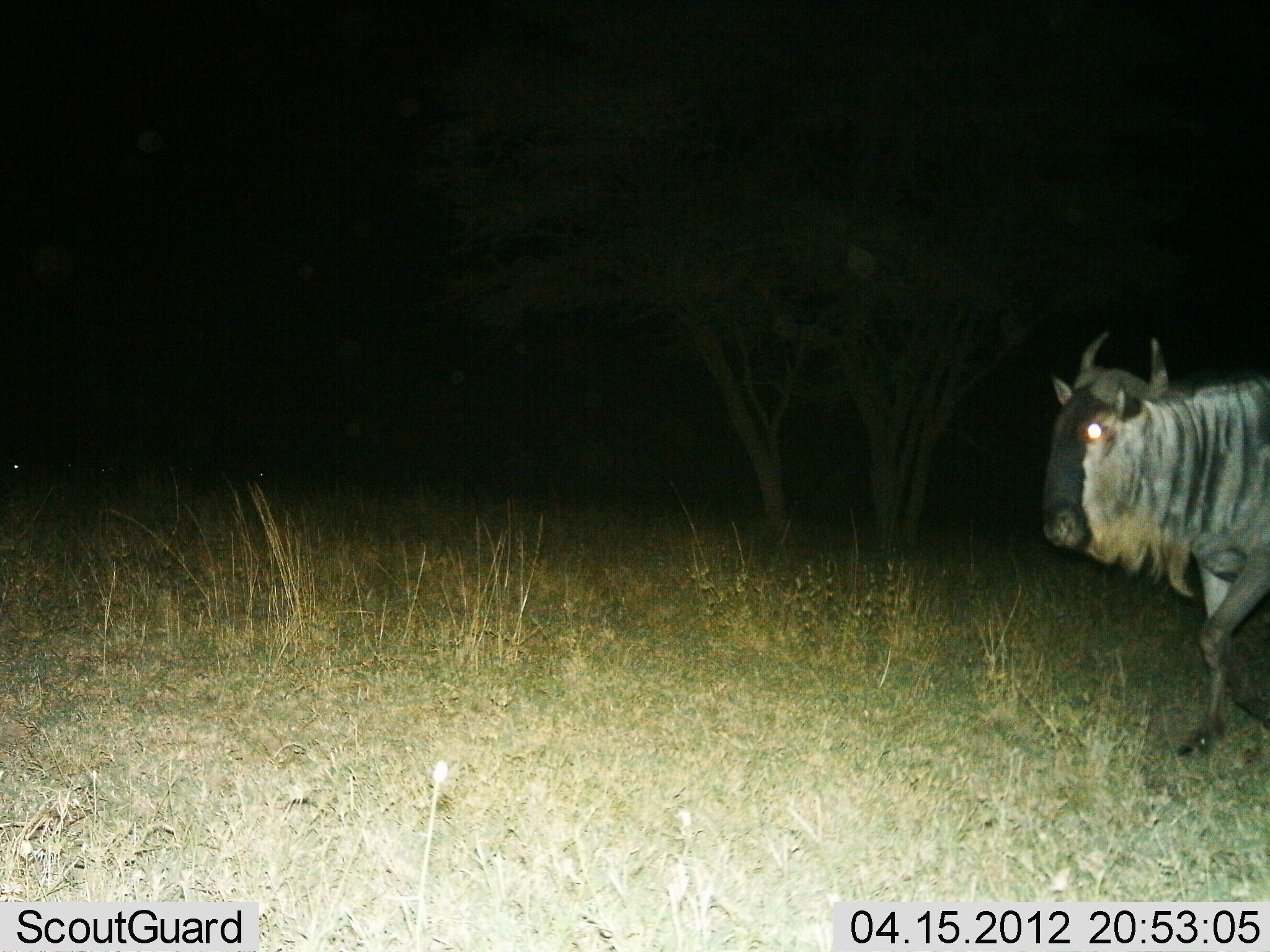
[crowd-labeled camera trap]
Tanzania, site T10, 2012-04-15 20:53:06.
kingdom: Animalia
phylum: Chordata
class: Mammalia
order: Artiodactyla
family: Bovidae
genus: Connochaetes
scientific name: Connochaetes taurinus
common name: blue wildebeest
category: wildebeest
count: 1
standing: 13%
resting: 0%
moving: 87%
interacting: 0%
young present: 0%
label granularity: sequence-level